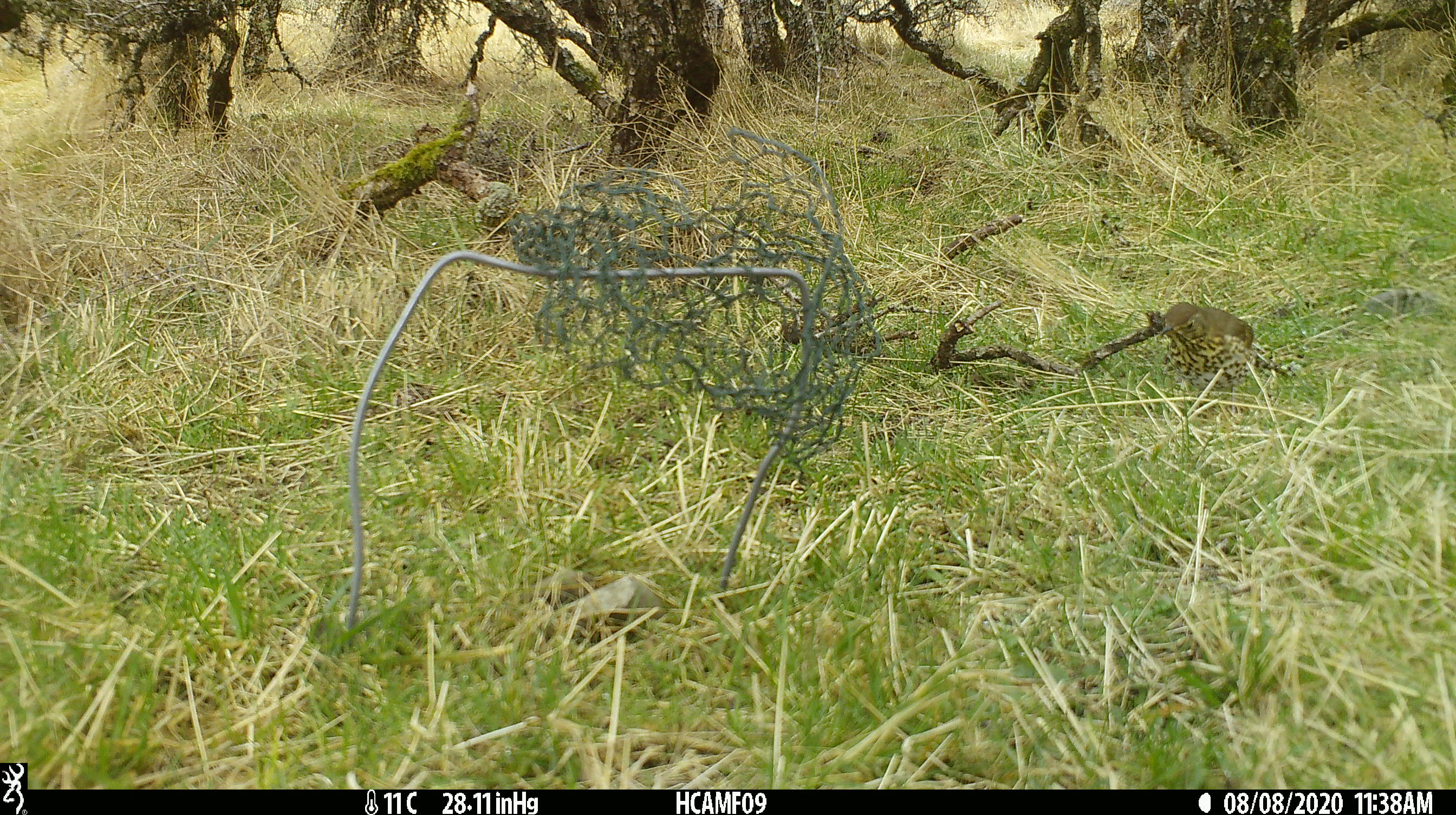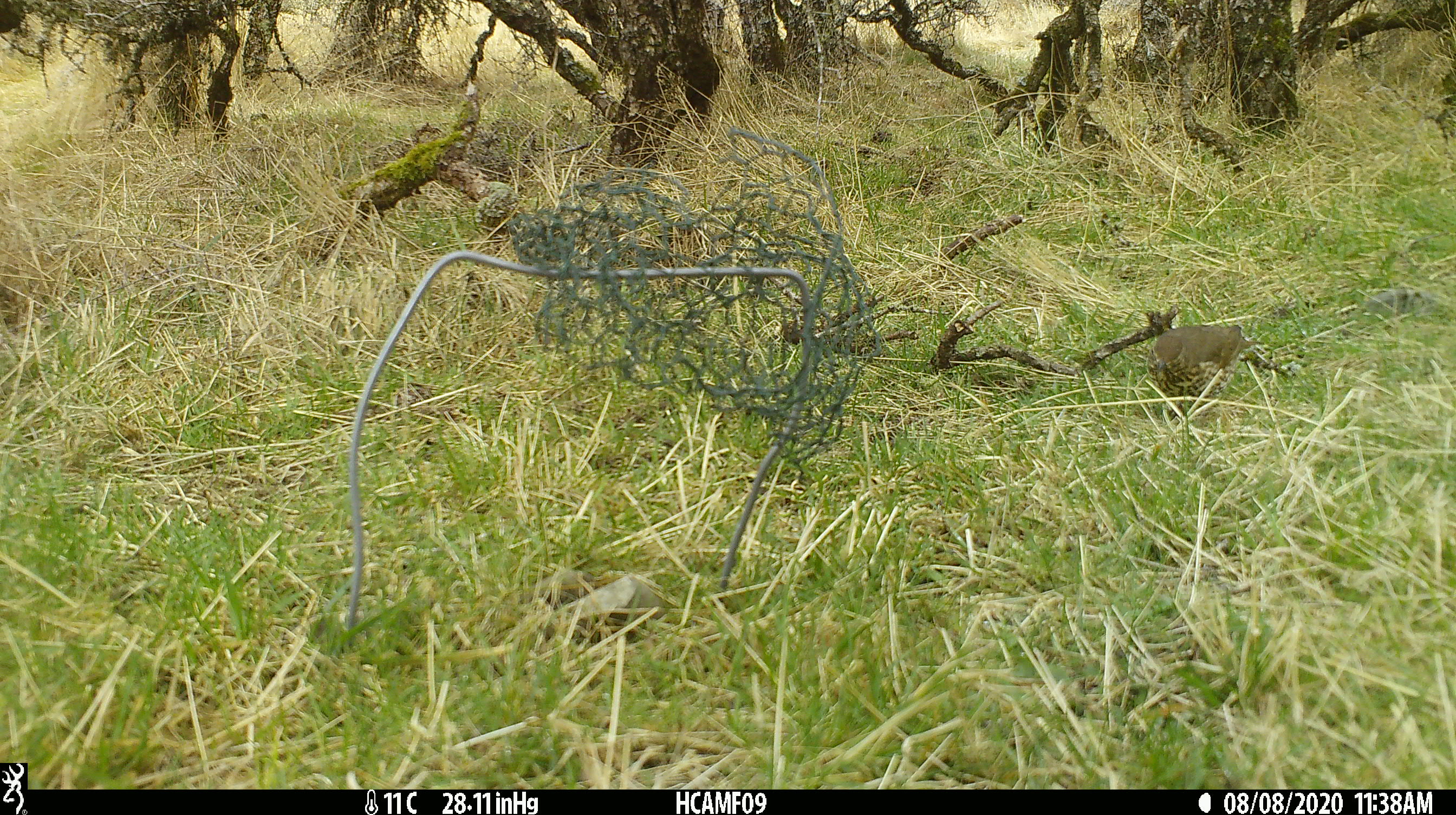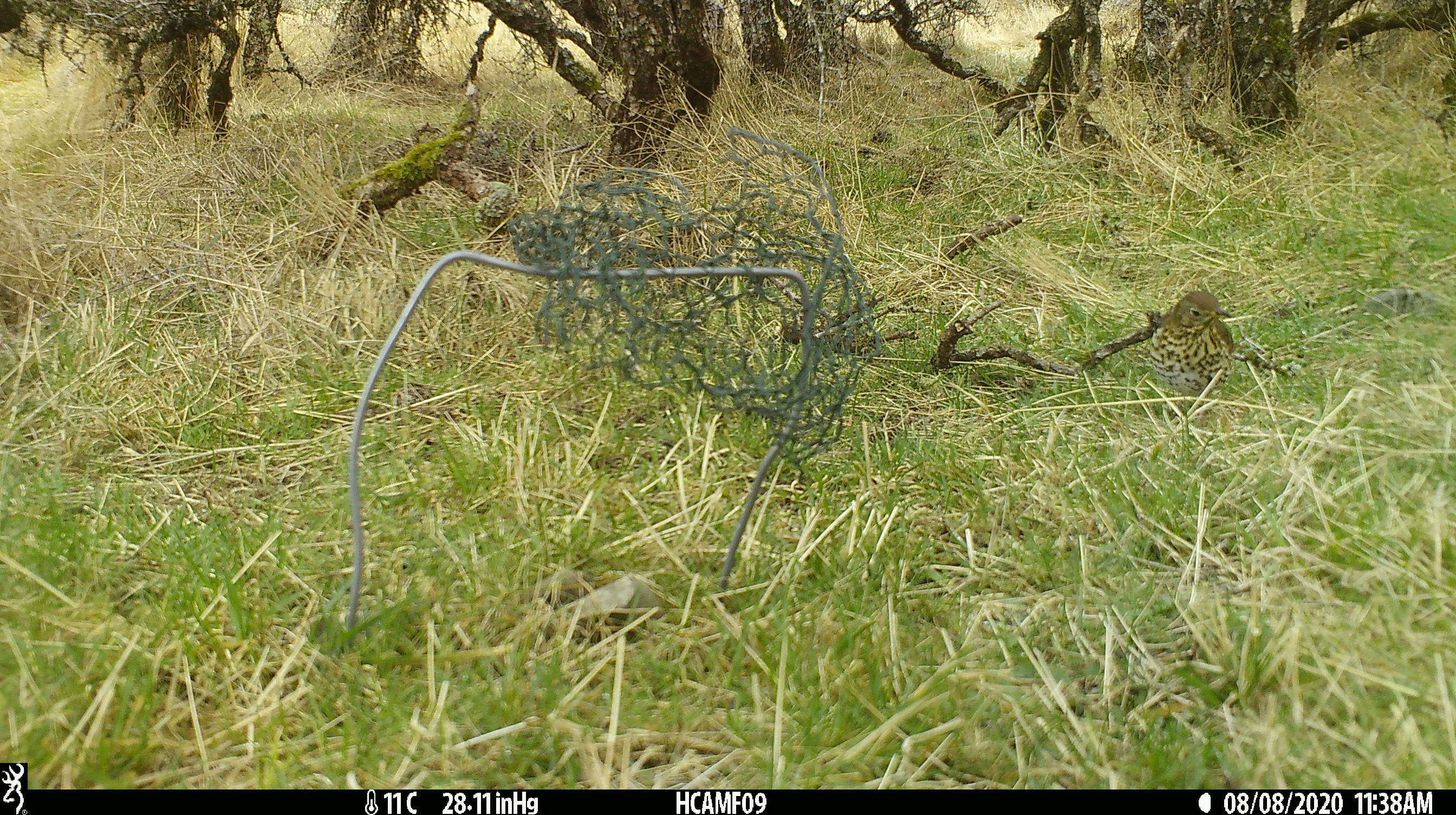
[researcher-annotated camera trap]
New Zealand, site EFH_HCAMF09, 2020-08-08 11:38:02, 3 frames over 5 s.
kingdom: Animalia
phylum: Chordata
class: Aves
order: Passeriformes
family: Turdidae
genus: Turdus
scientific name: Turdus philomelos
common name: song thrush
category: thrush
Thrush (song thrush) (Turdus philomelos).